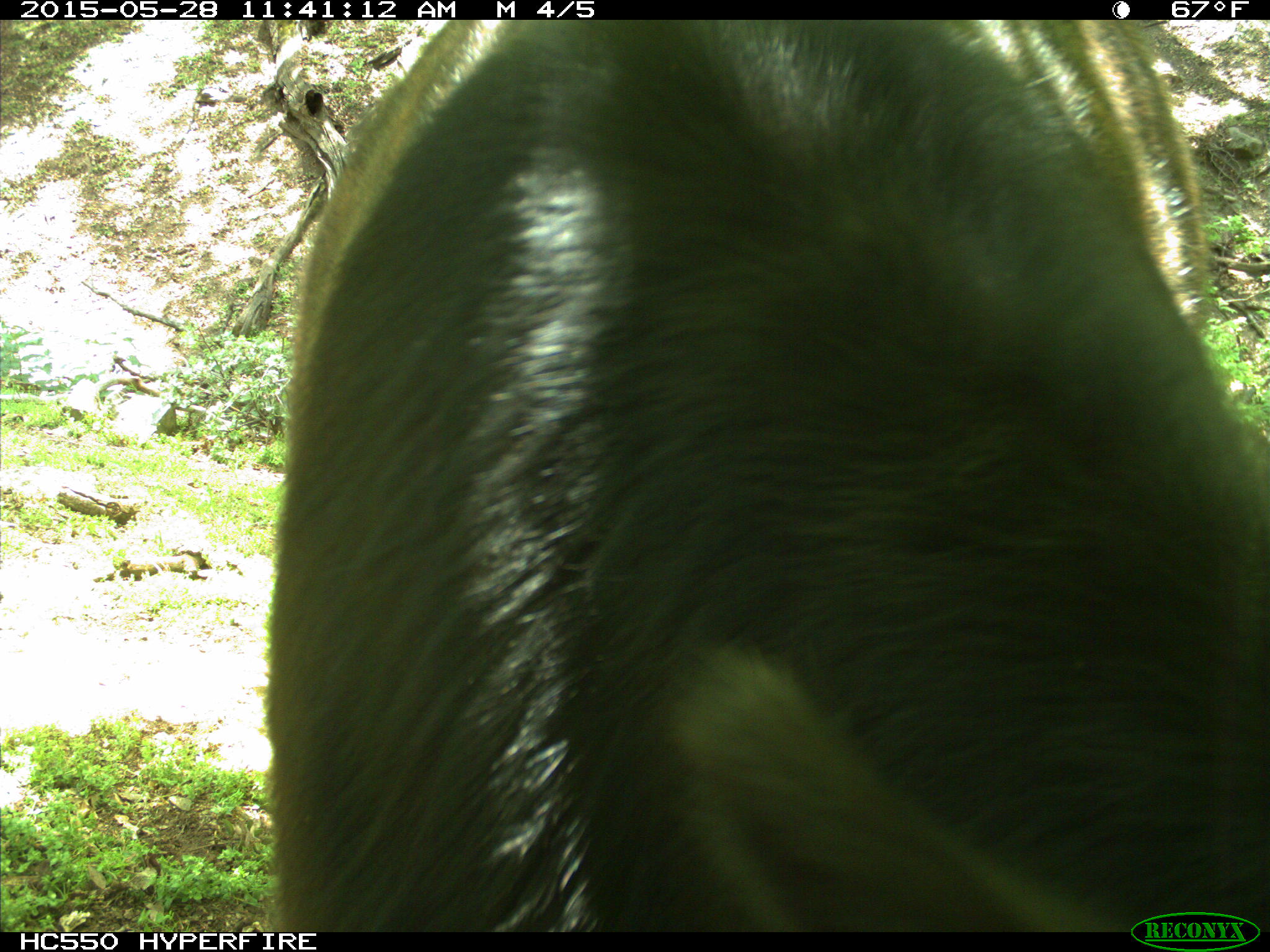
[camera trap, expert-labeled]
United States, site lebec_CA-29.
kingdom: Animalia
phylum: Chordata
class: Mammalia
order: Artiodactyla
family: Bovidae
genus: Bos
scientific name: Bos taurus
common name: domestic cow